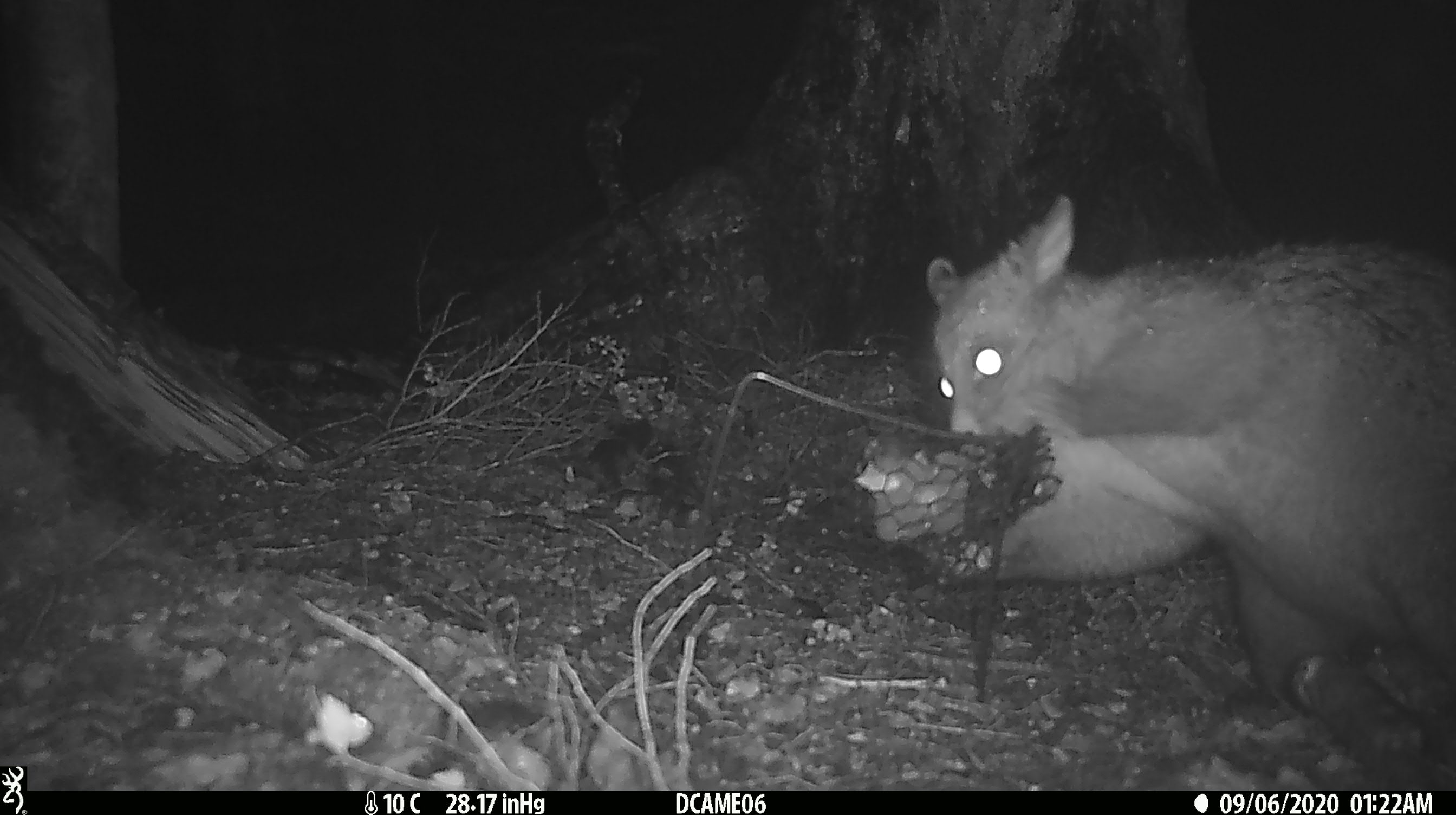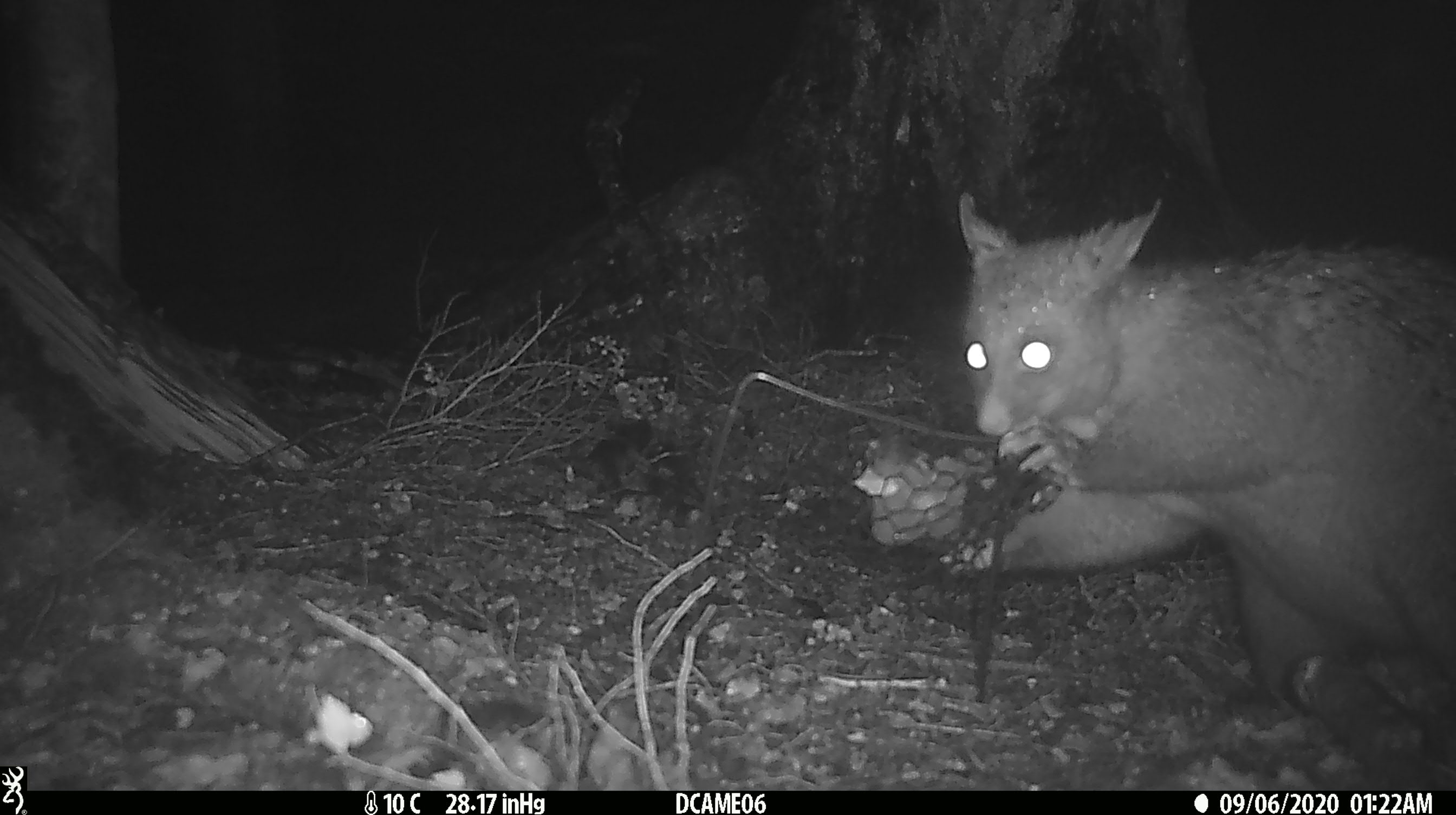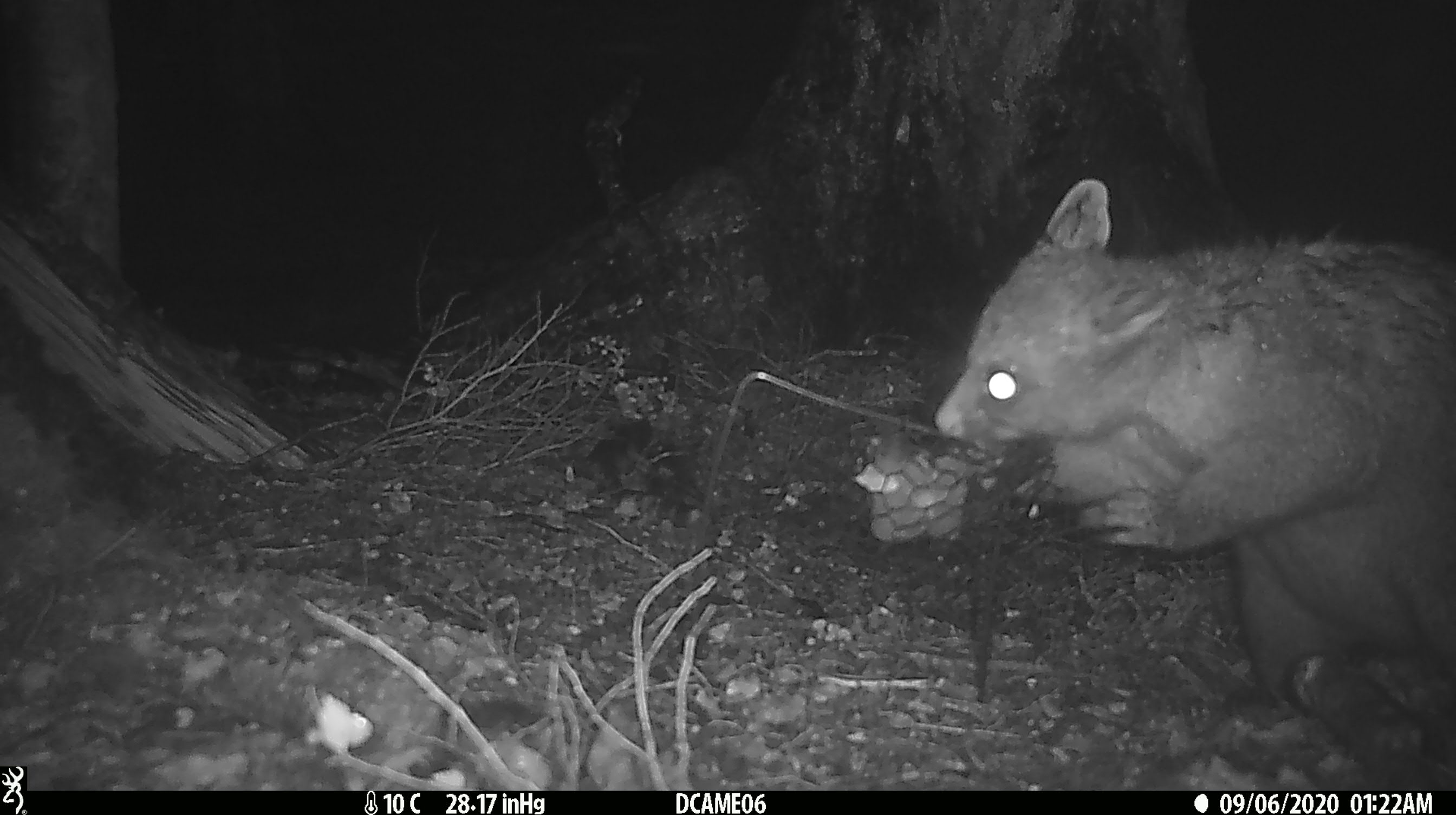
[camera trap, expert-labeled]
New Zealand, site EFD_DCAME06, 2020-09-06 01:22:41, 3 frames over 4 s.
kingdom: Animalia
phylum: Chordata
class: Mammalia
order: Diprotodontia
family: Phalangeridae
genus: Trichosurus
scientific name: Trichosurus vulpecula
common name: common brushtail possum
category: possum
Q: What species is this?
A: Possum (common brushtail possum) (Trichosurus vulpecula).